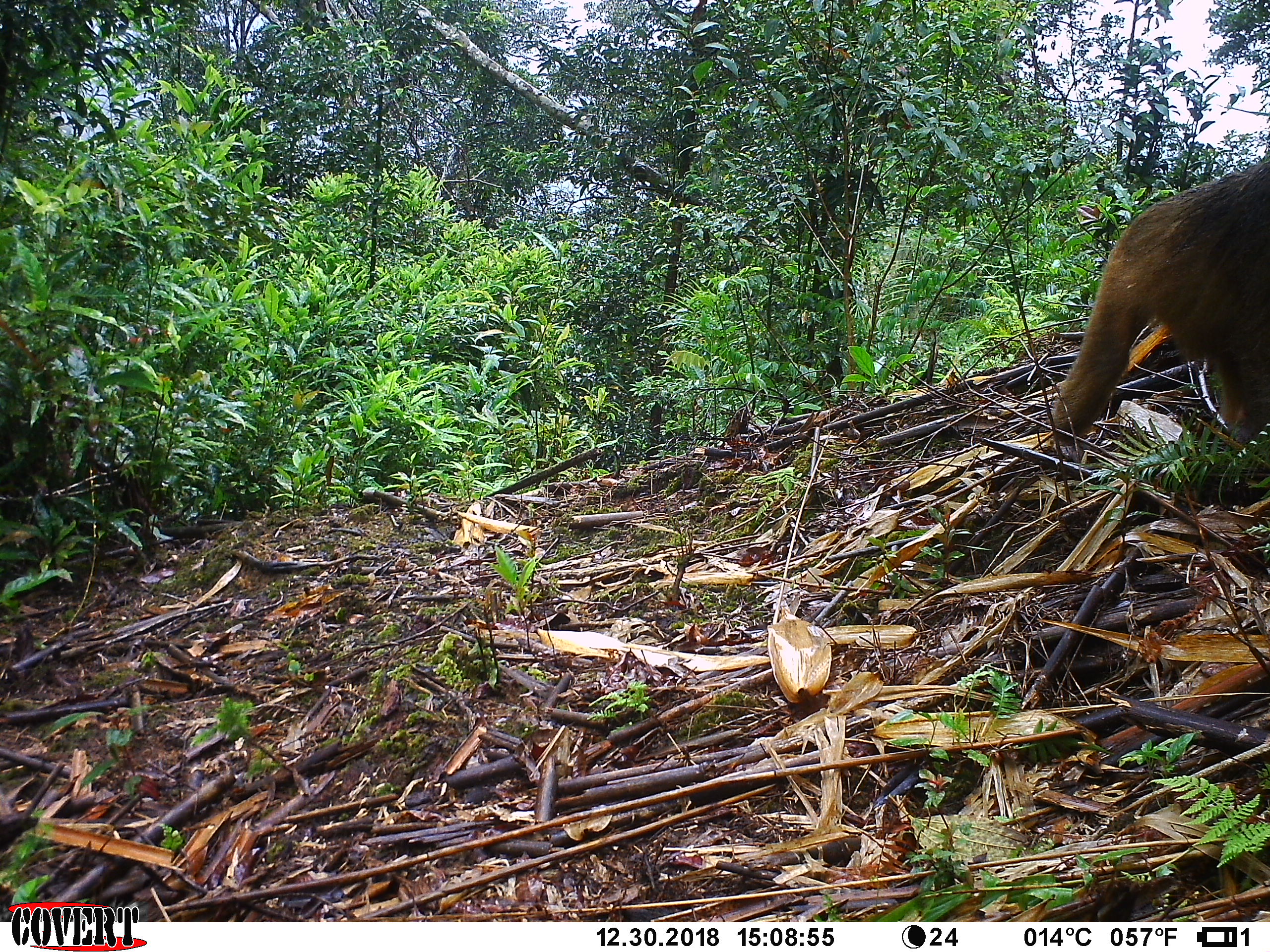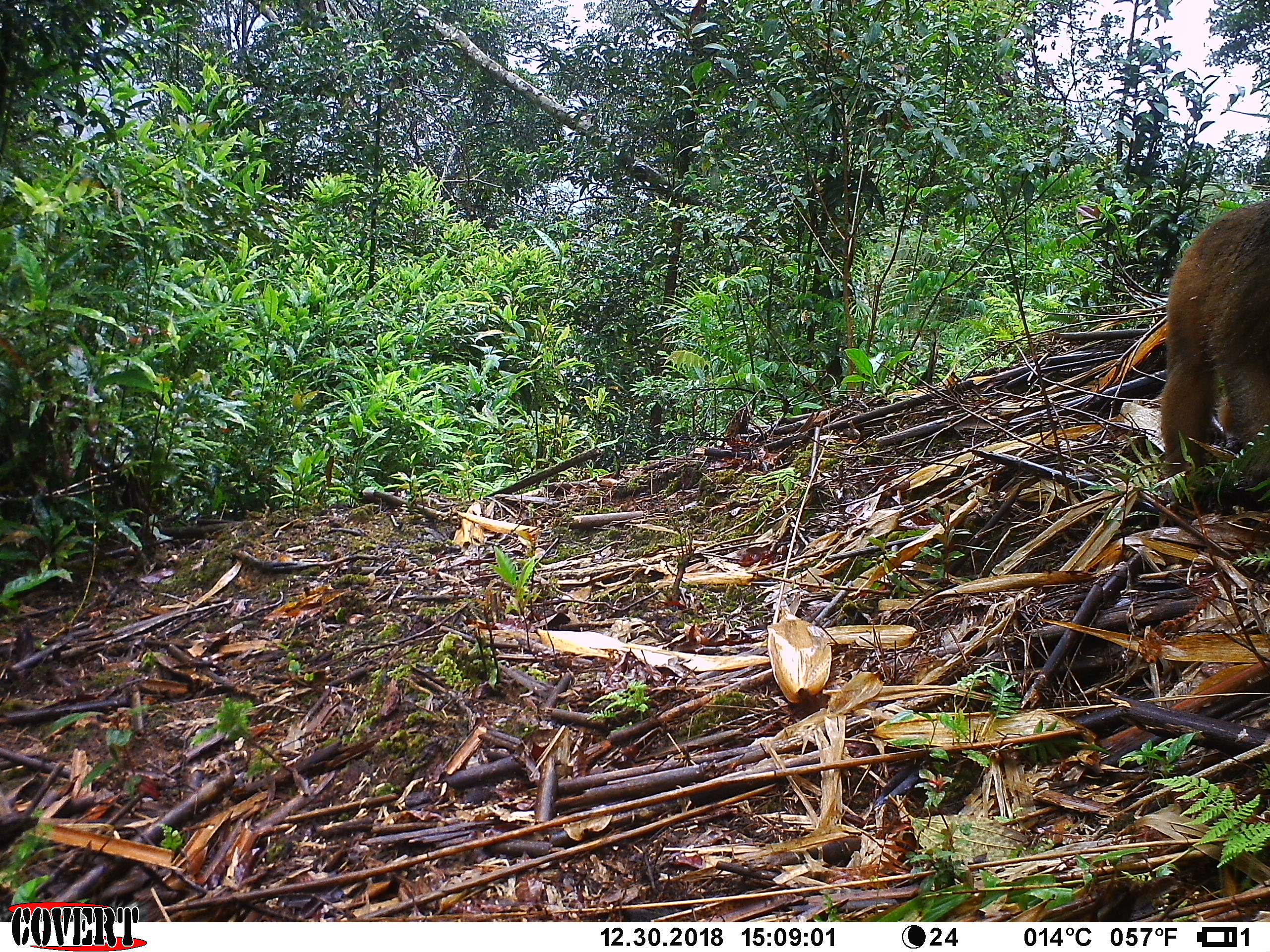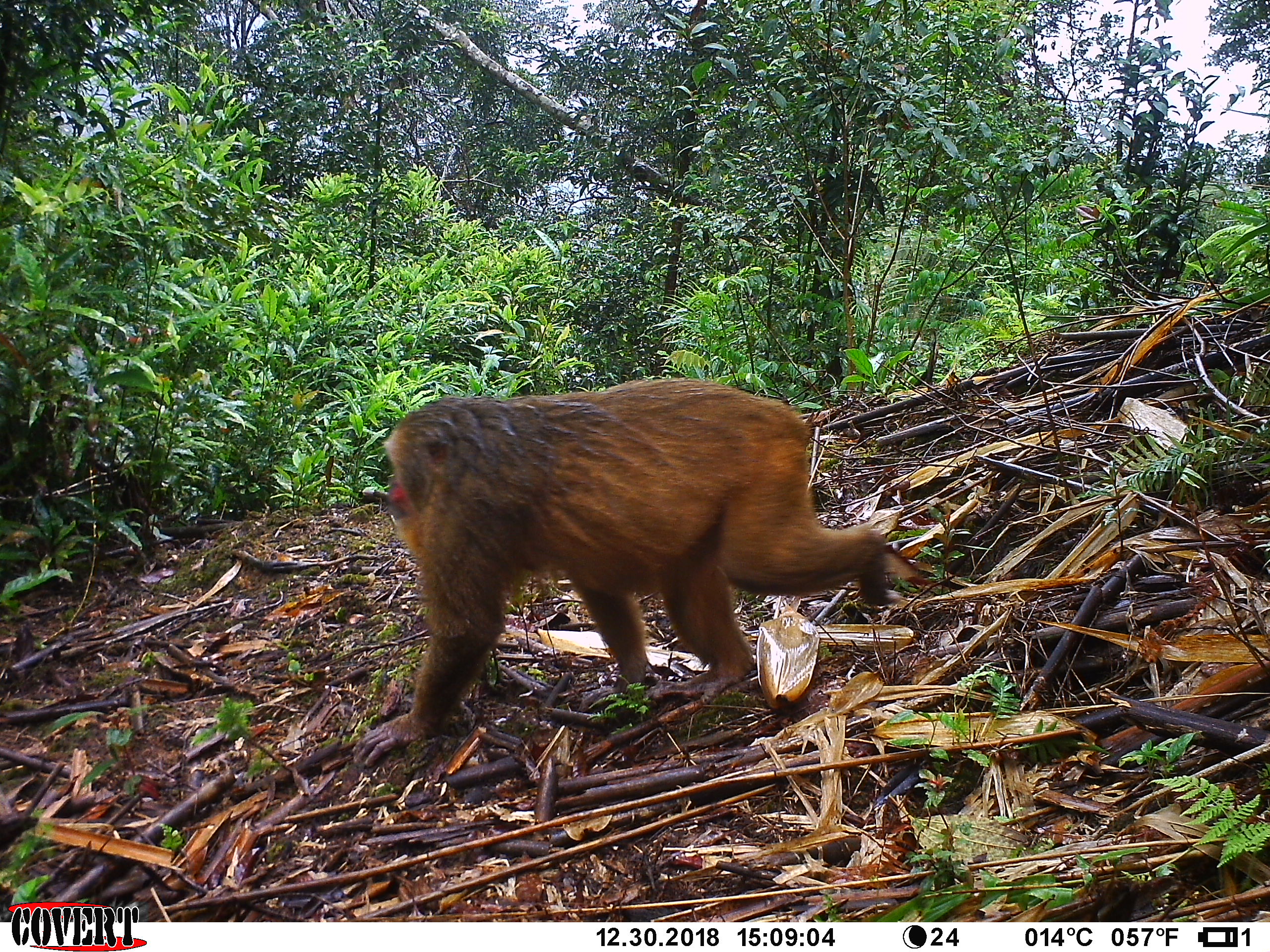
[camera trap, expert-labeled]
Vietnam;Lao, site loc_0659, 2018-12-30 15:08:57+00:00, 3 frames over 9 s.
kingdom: Animalia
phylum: Chordata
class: Mammalia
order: Primates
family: Cercopithecidae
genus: Macaca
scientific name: Macaca arctoides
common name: stump-tailed macaque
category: stump tailed macaque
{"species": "stump tailed macaque (stump-tailed macaque) (Macaca arctoides)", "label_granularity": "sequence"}